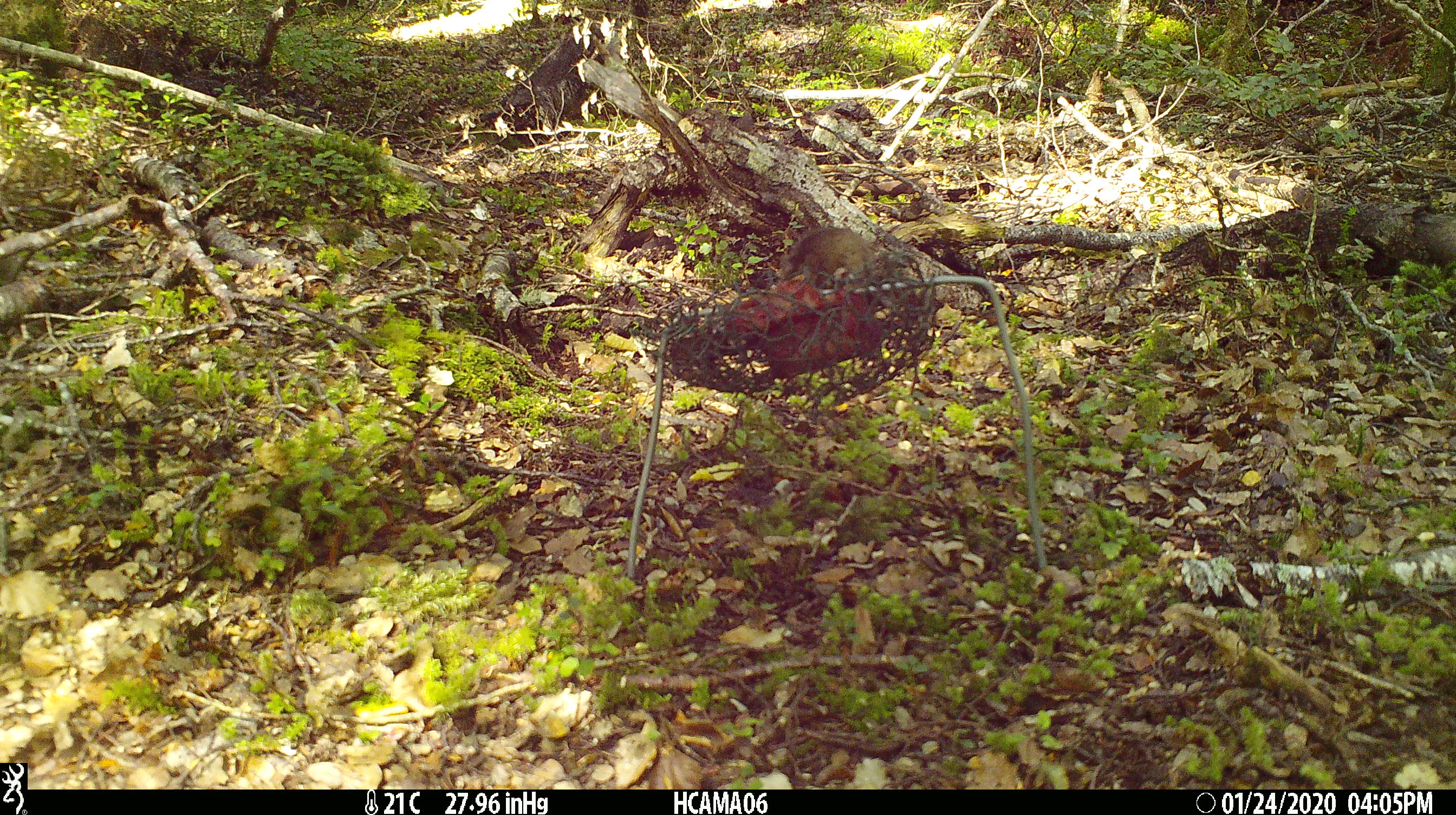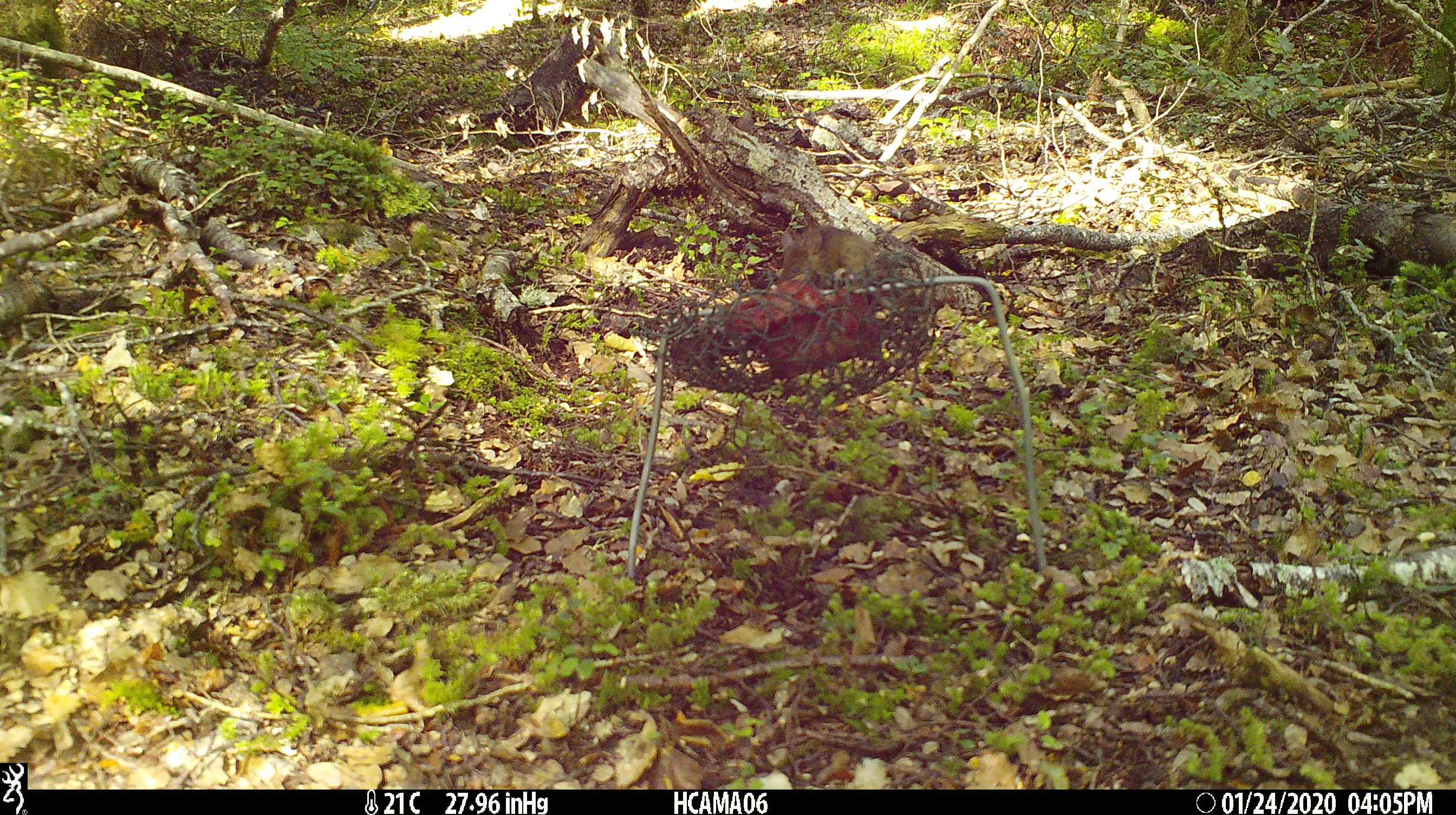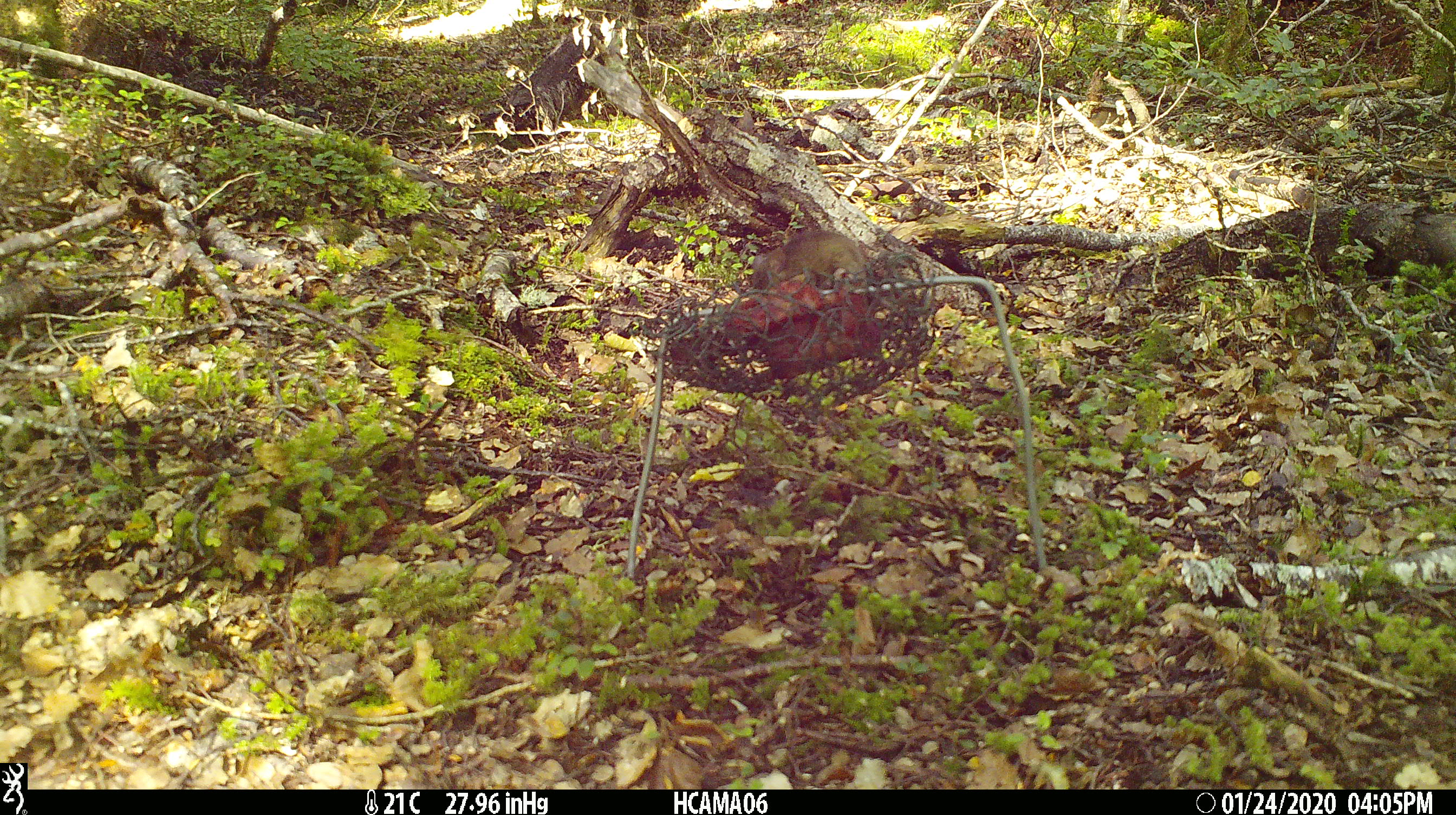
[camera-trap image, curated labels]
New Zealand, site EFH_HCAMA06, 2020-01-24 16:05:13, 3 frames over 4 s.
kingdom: Animalia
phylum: Chordata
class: Mammalia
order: Rodentia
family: Muridae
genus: Mus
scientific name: Mus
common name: mouse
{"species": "mouse (Mus)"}